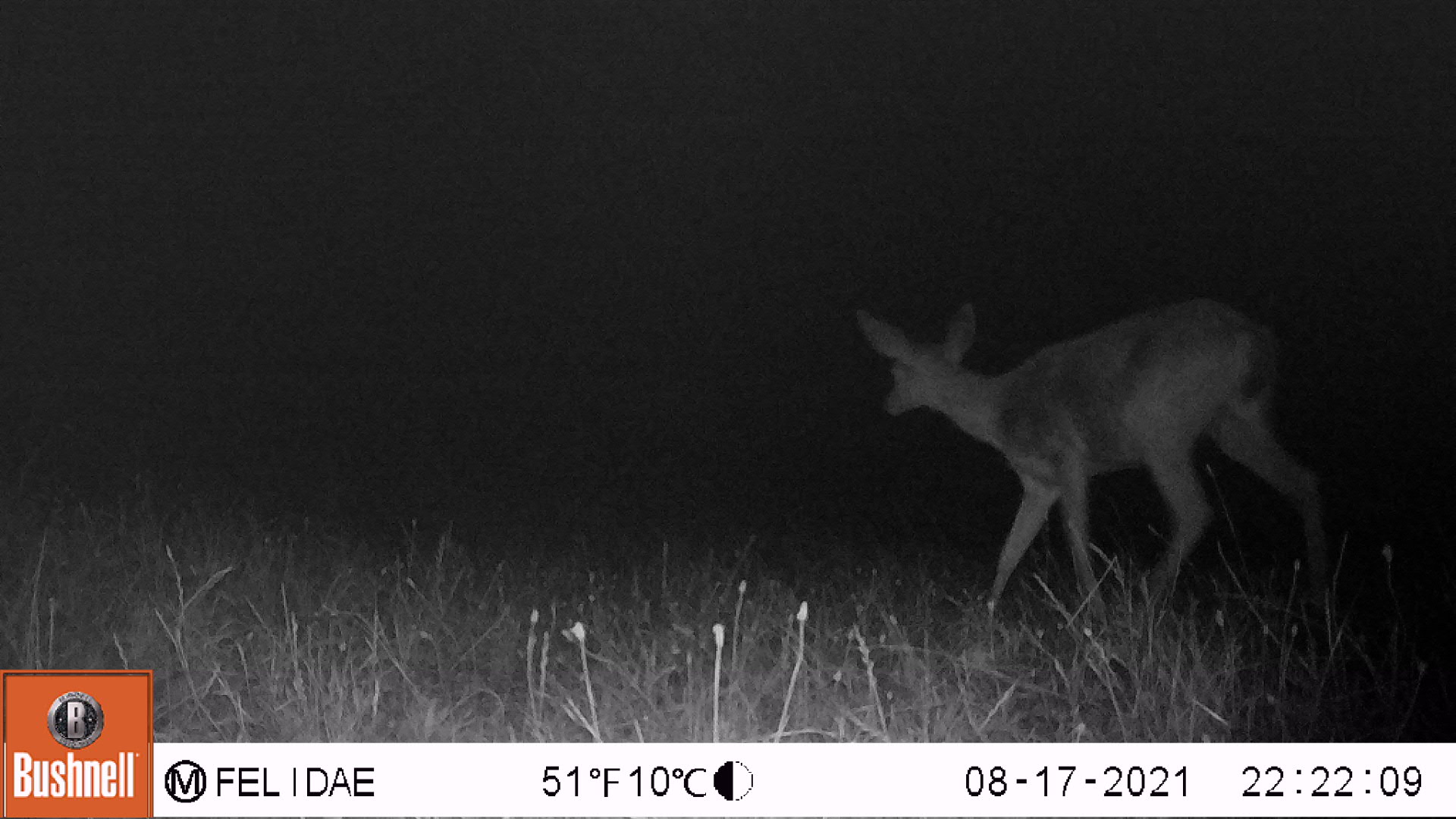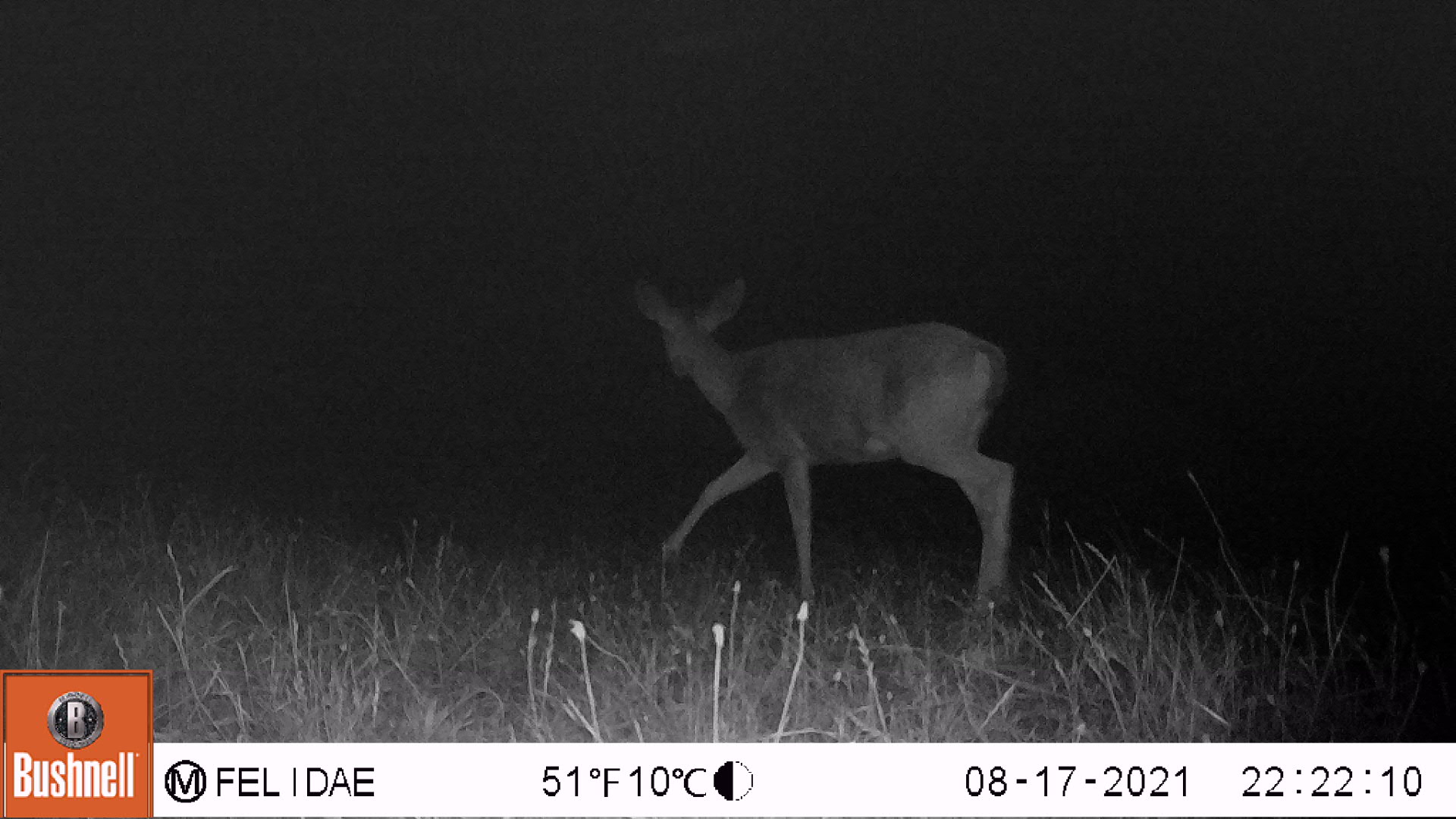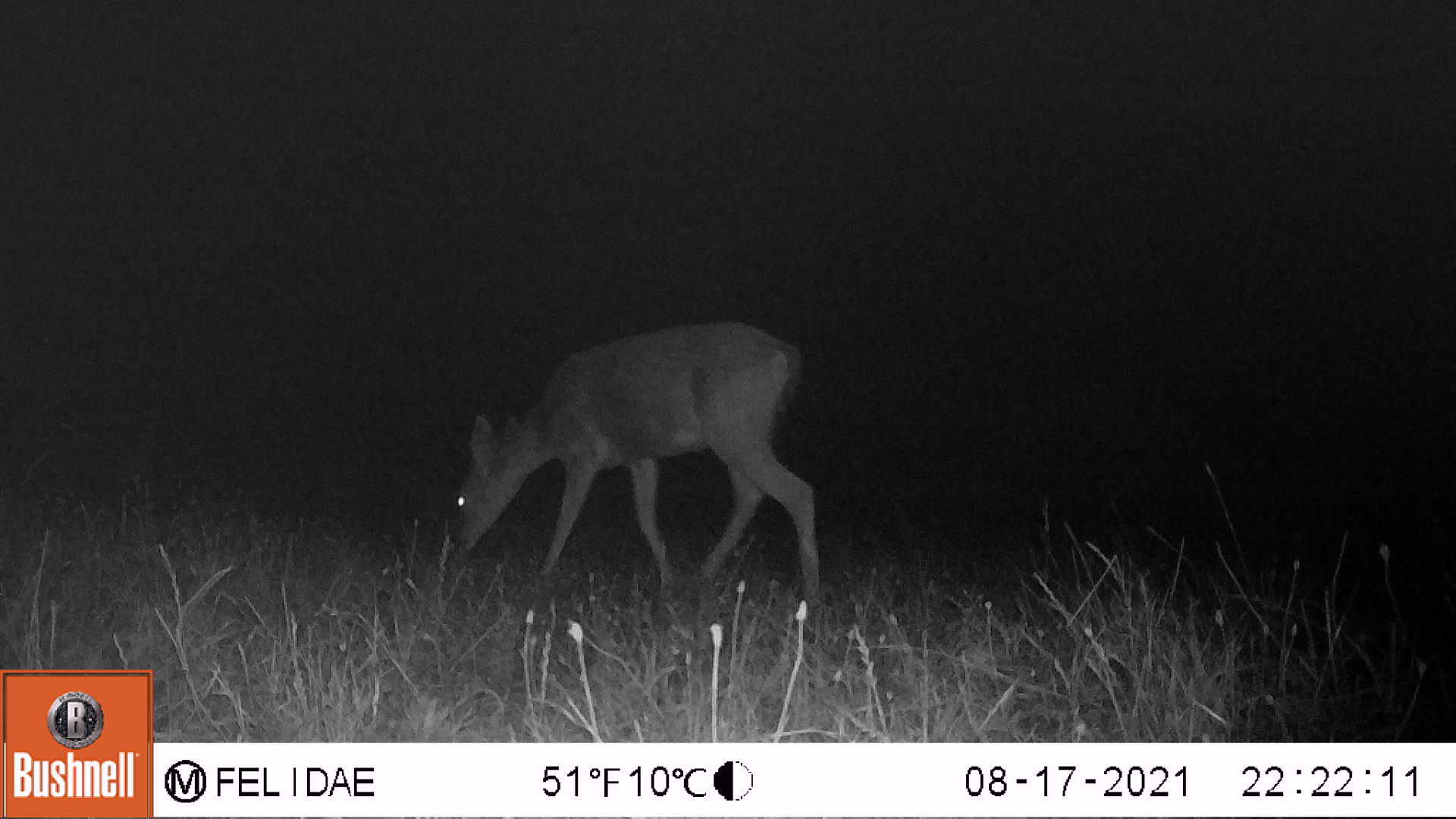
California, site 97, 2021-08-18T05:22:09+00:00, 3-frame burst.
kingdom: Animalia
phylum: Chordata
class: Mammalia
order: Artiodactyla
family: Cervidae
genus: Odocoileus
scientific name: Odocoileus hemionus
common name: mule deer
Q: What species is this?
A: Mule deer (Odocoileus hemionus).